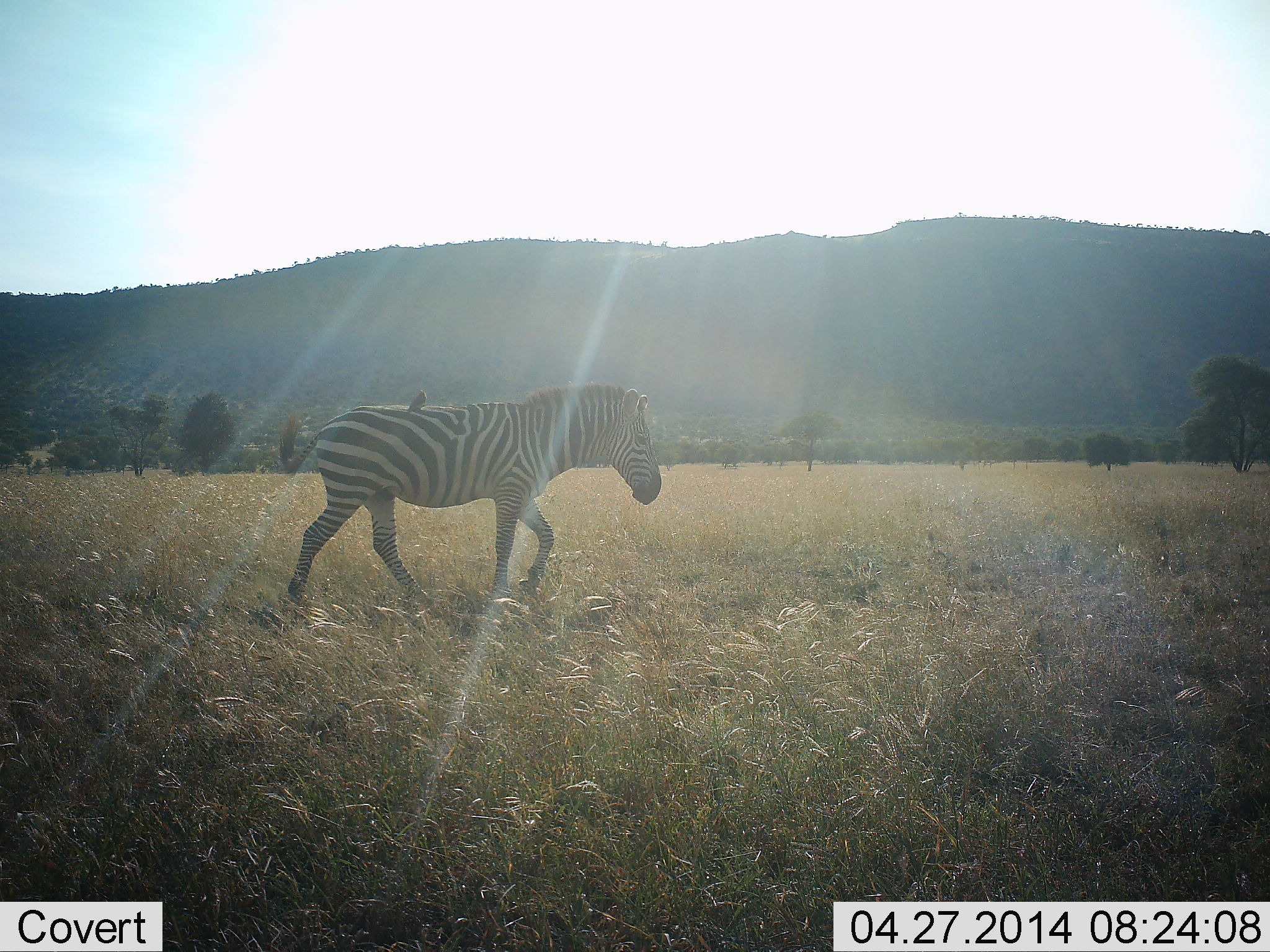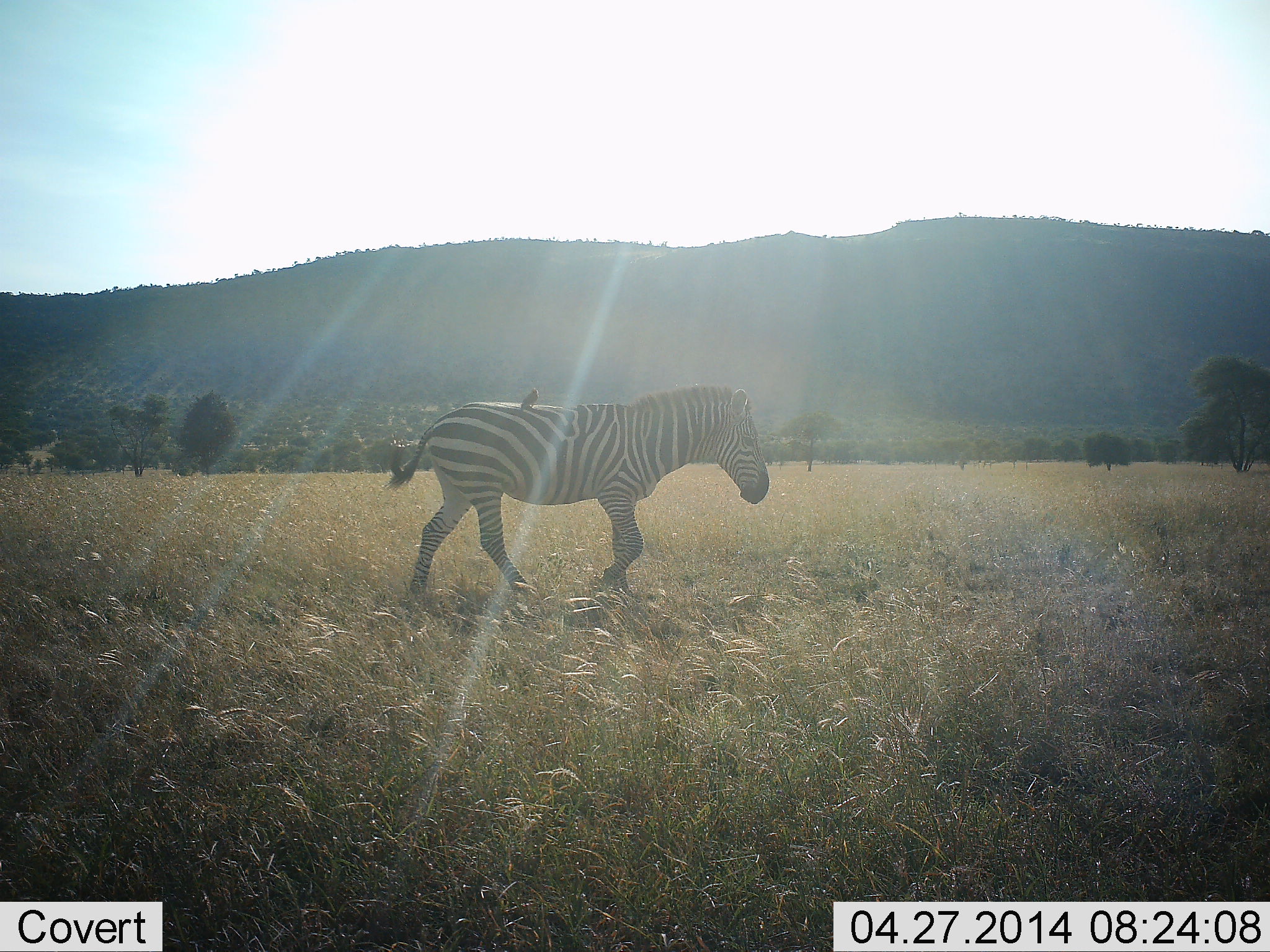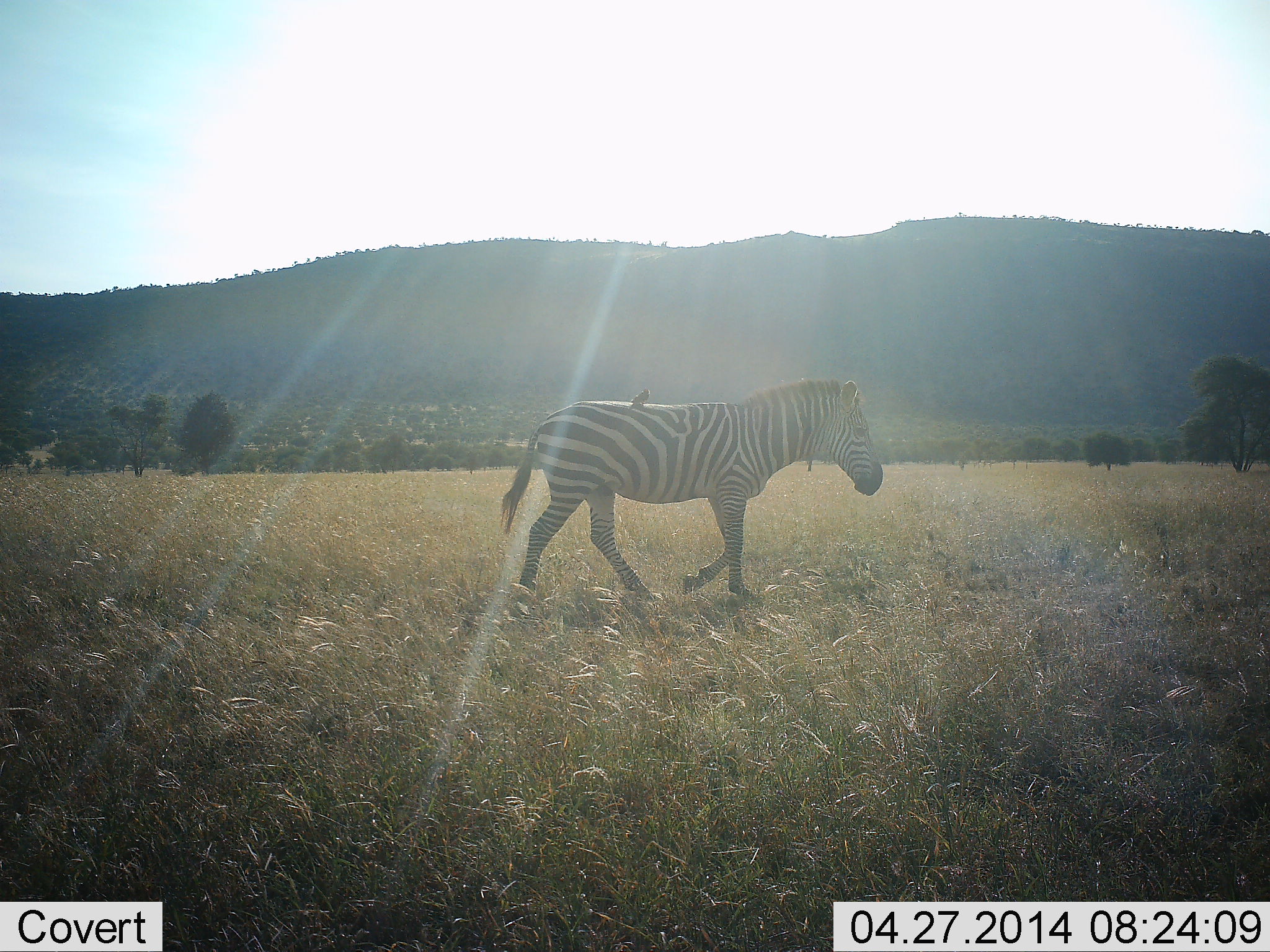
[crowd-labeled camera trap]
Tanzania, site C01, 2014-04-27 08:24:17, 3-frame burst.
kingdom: Animalia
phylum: Chordata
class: Aves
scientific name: Aves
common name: bird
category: otherbird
Otherbird (bird) (Aves), count 1. Behavior (volunteer vote fractions): standing 40%, resting 60%, moving 10%, interacting 10%. Young present (vote fraction): 0%. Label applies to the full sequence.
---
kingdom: Animalia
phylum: Chordata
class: Mammalia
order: Perissodactyla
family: Equidae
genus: Equus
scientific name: Equus quagga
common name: plains zebra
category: zebra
Zebra (plains zebra) (Equus quagga), count 1. Behavior (volunteer vote fractions): standing 0%, resting 0%, moving 100%, interacting 0%. Young present (vote fraction): 0%. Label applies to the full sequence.